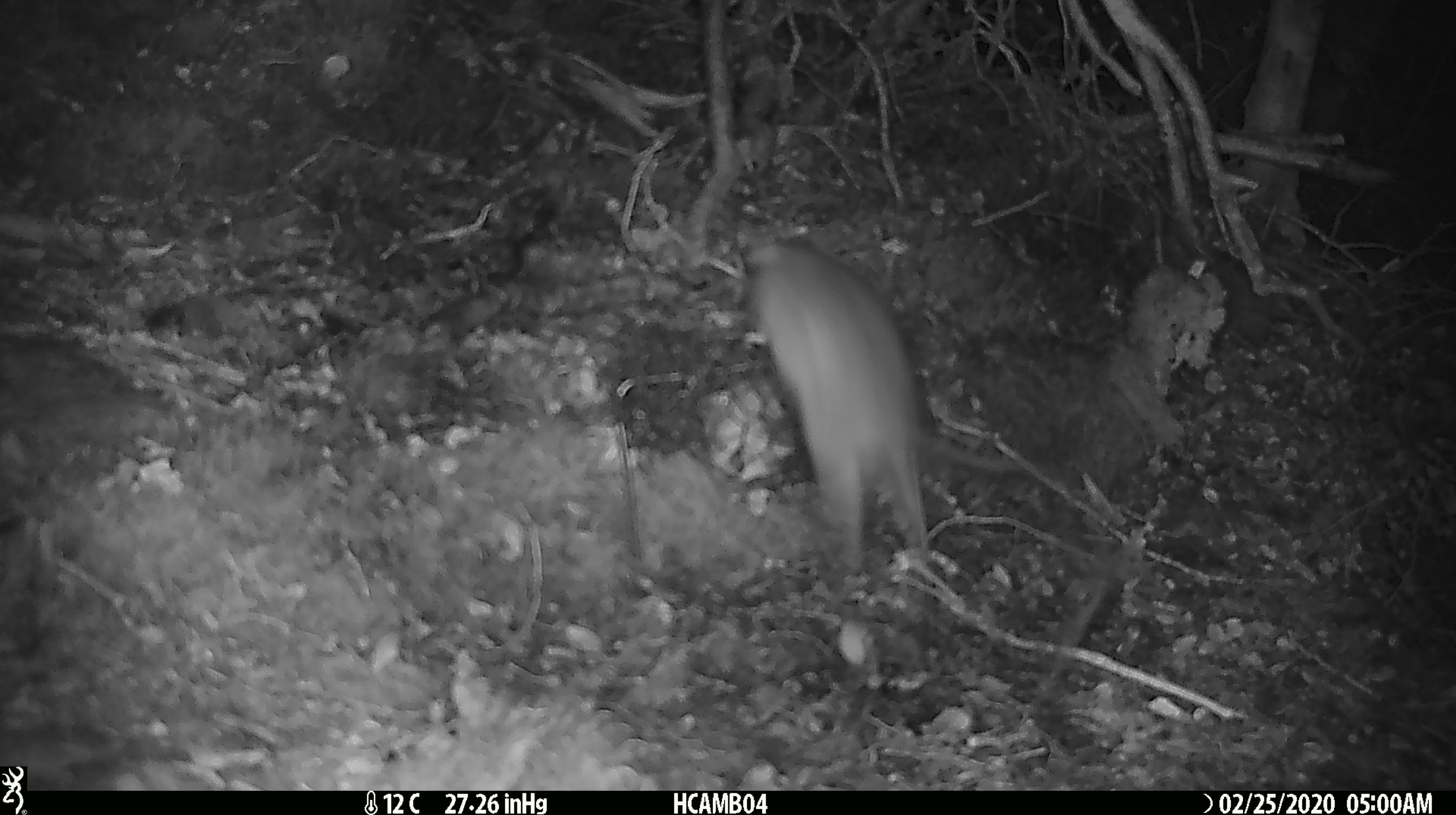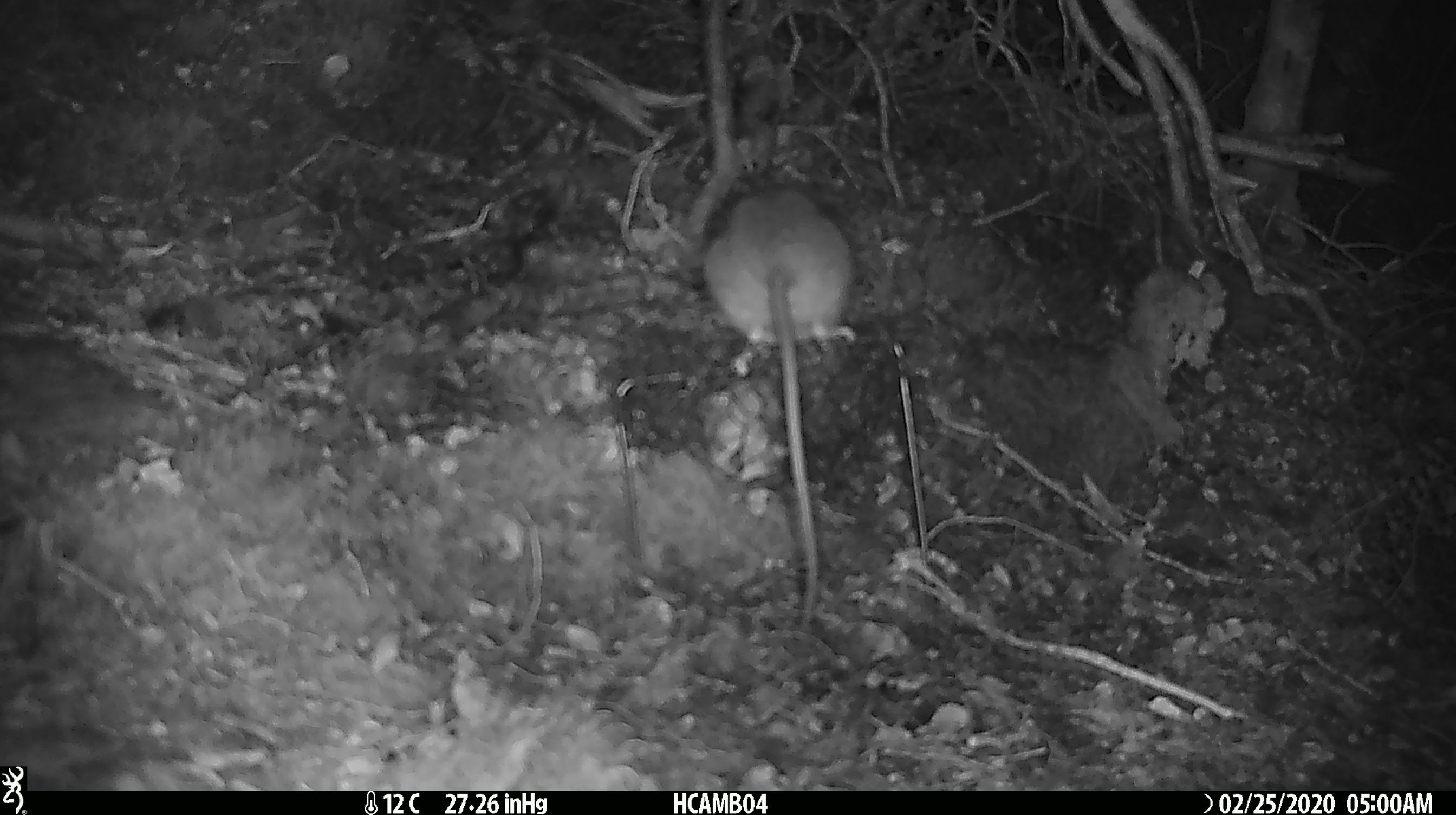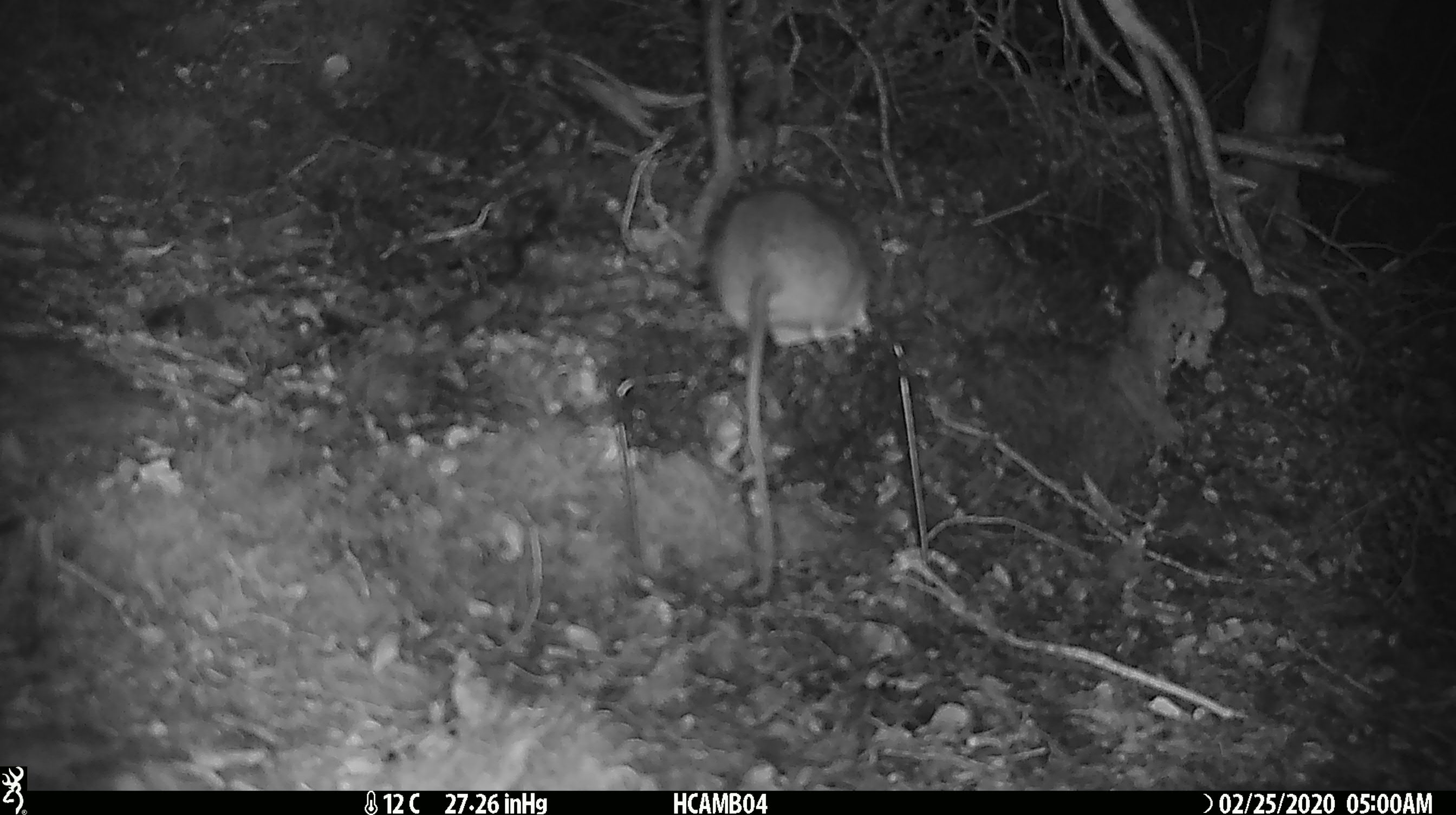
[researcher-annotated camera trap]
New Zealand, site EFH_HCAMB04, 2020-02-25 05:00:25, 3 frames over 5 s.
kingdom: Animalia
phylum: Chordata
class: Mammalia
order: Rodentia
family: Muridae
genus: Rattus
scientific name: Rattus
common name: rat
Rat (Rattus).